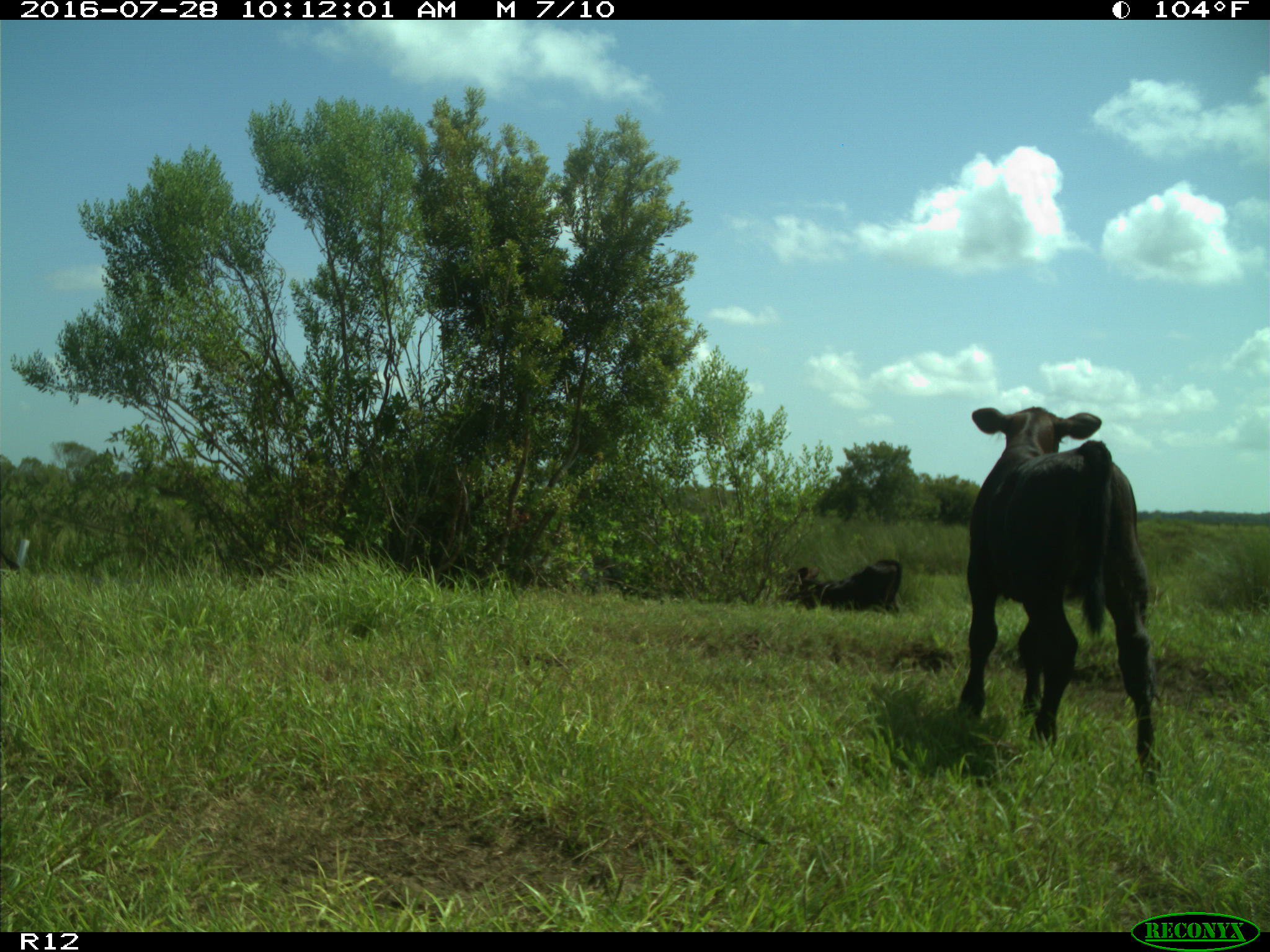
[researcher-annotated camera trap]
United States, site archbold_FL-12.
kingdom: Animalia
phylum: Chordata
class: Mammalia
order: Artiodactyla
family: Bovidae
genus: Bos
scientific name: Bos taurus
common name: domestic cow